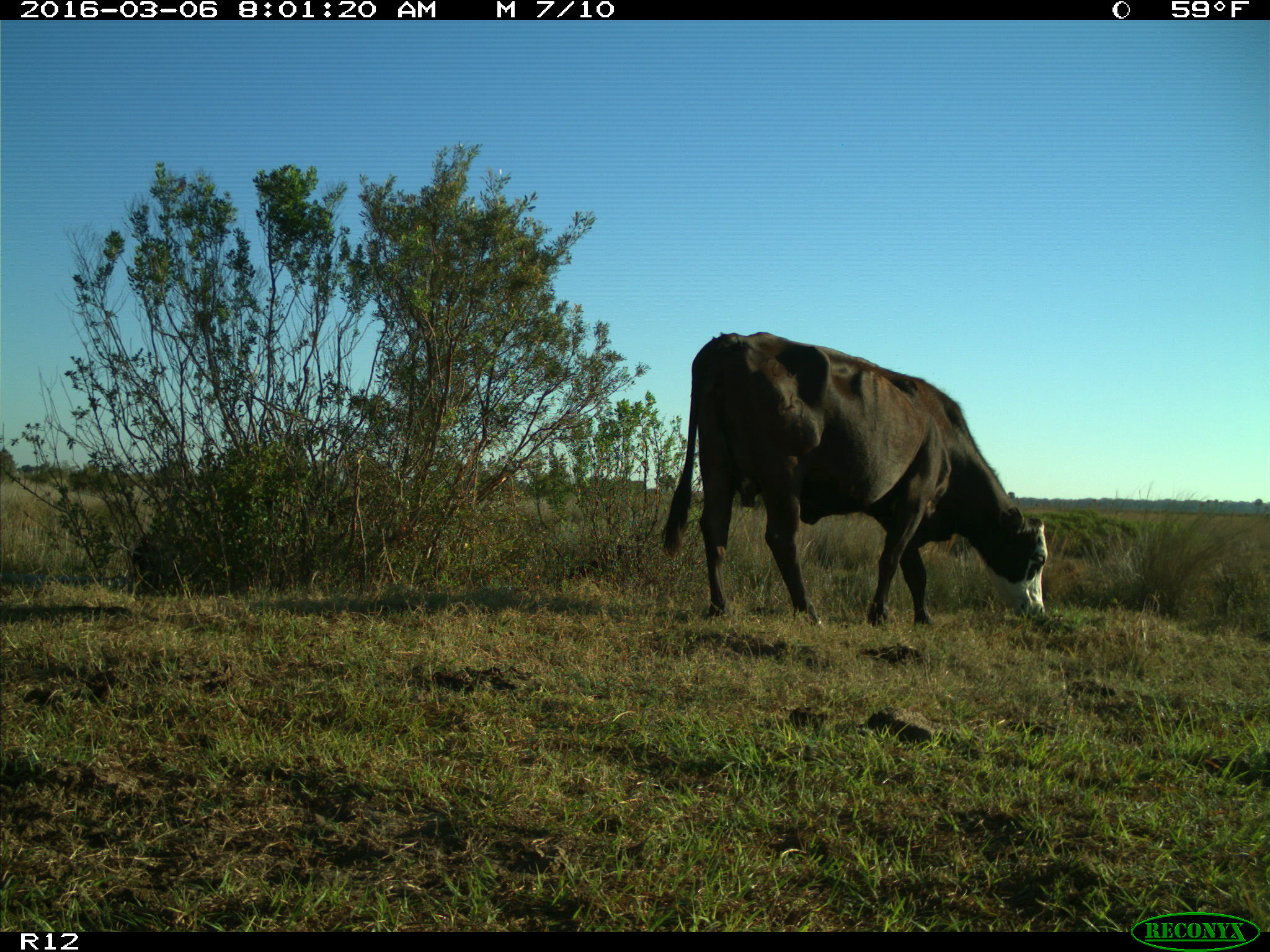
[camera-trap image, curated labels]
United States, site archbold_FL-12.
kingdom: Animalia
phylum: Chordata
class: Mammalia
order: Artiodactyla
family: Bovidae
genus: Bos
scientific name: Bos taurus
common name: domestic cow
Bos taurus (domestic cow).